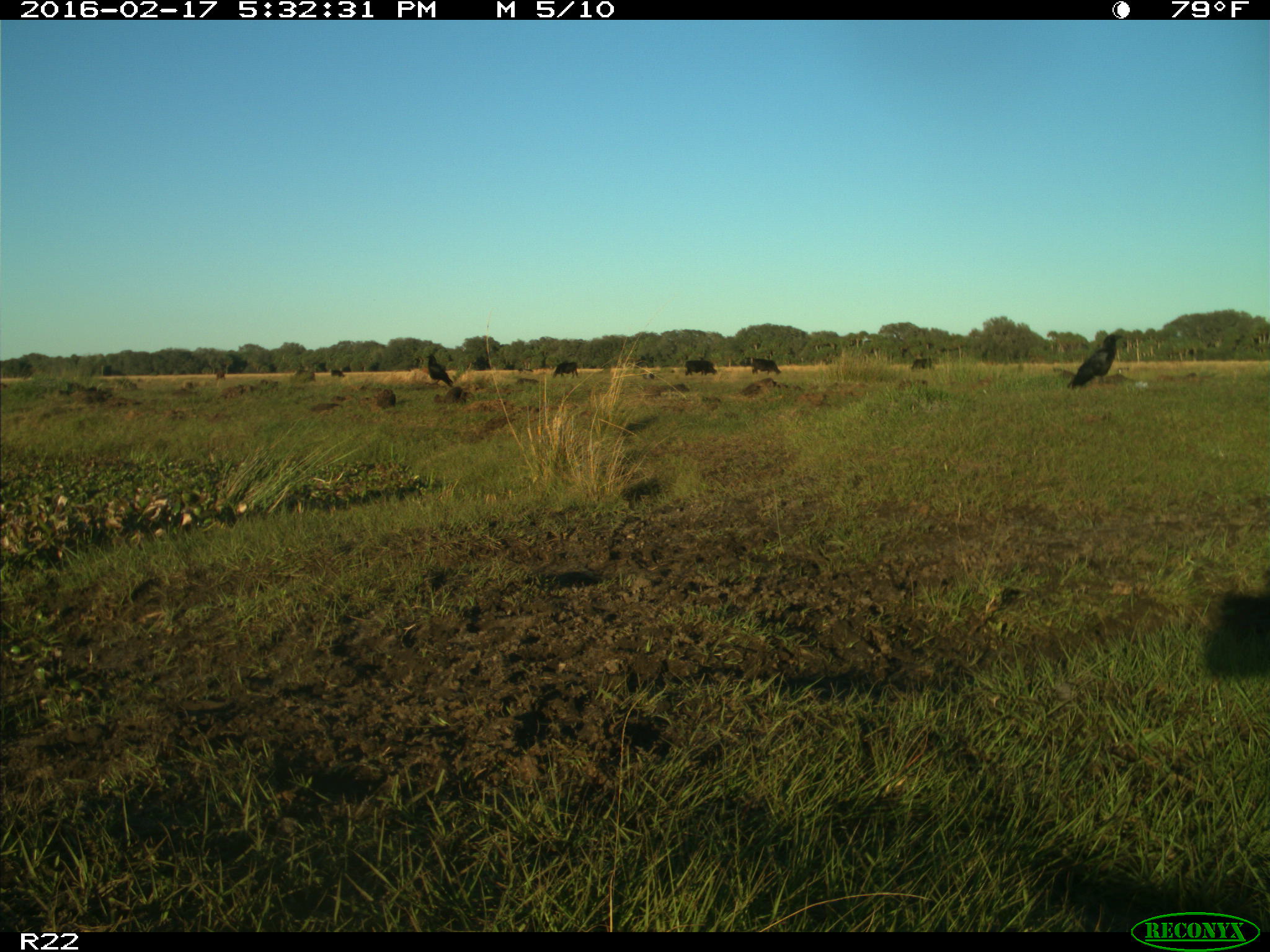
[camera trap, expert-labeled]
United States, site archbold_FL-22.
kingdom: Animalia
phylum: Chordata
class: Mammalia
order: Artiodactyla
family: Bovidae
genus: Bos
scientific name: Bos taurus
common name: domestic cow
Bos taurus (domestic cow).